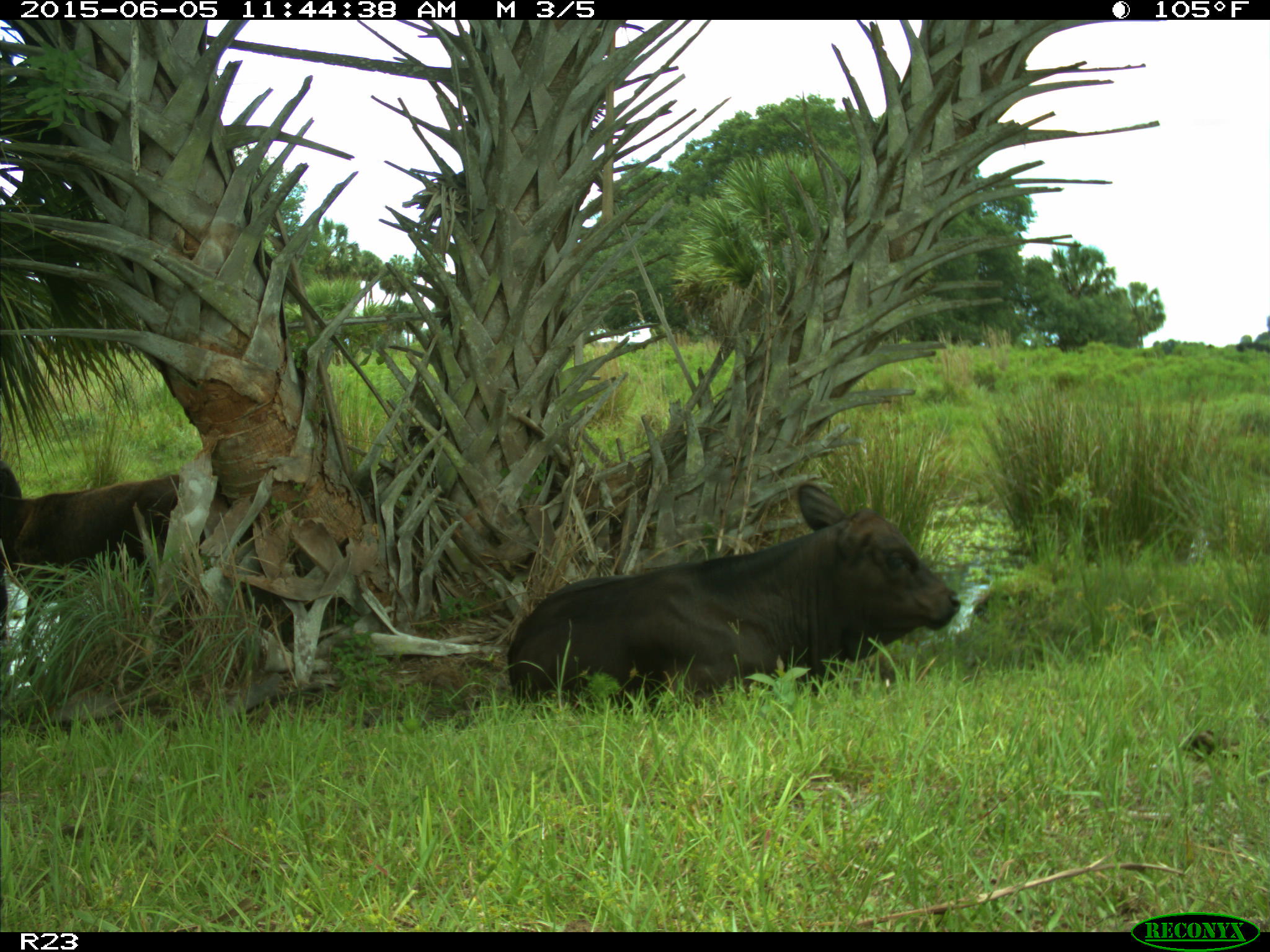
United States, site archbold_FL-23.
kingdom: Animalia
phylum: Chordata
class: Mammalia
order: Artiodactyla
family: Bovidae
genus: Bos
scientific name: Bos taurus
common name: domestic cow